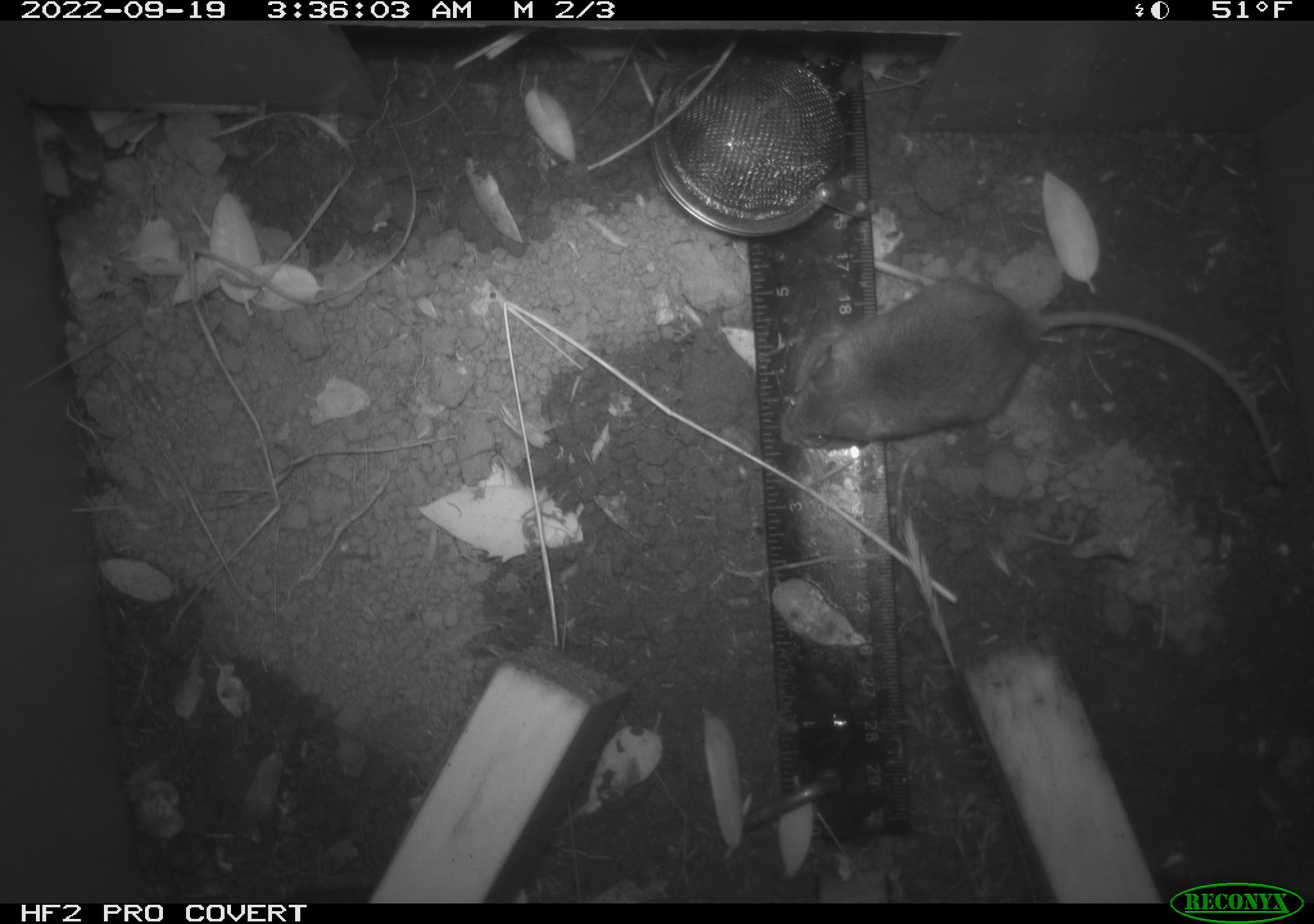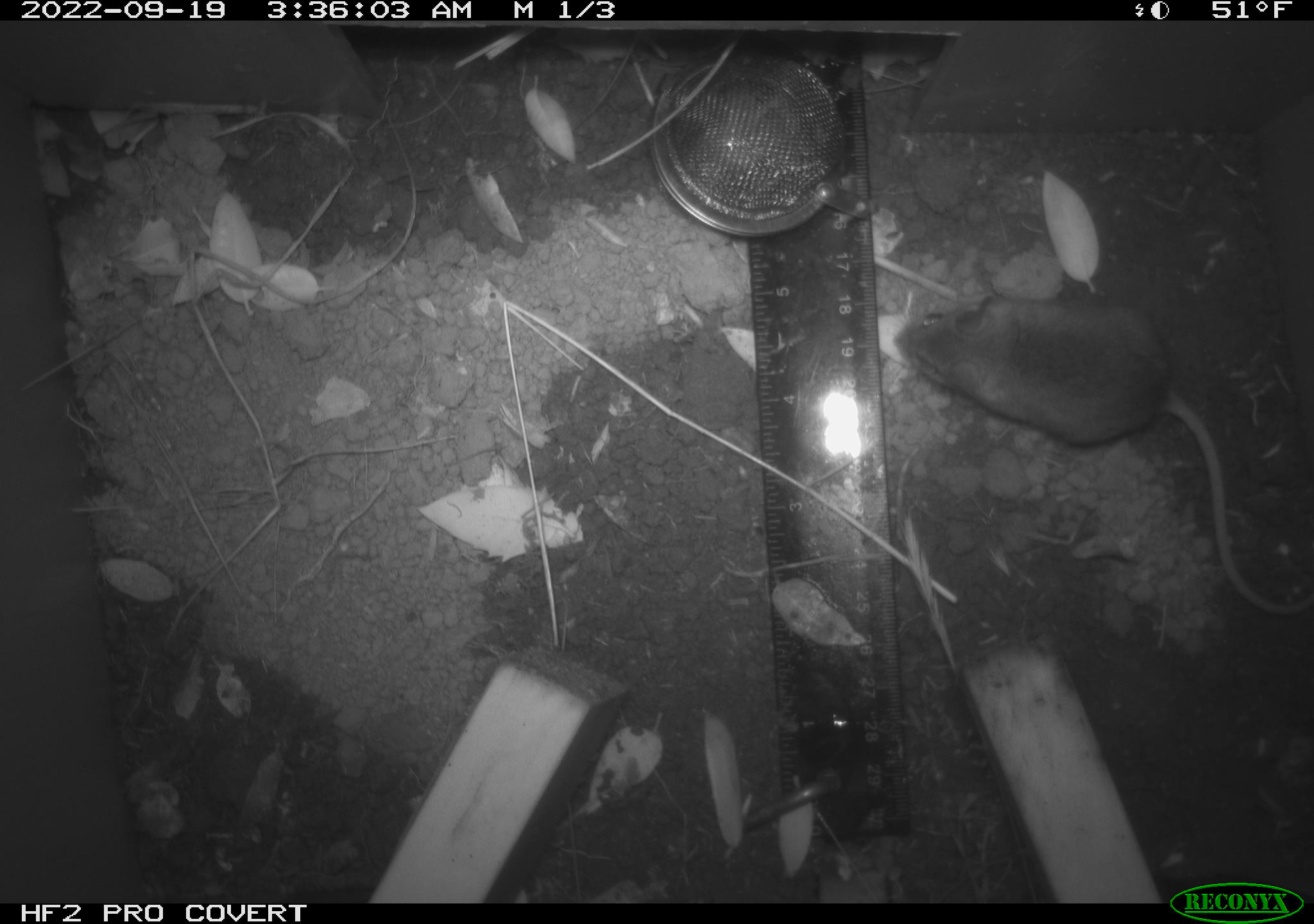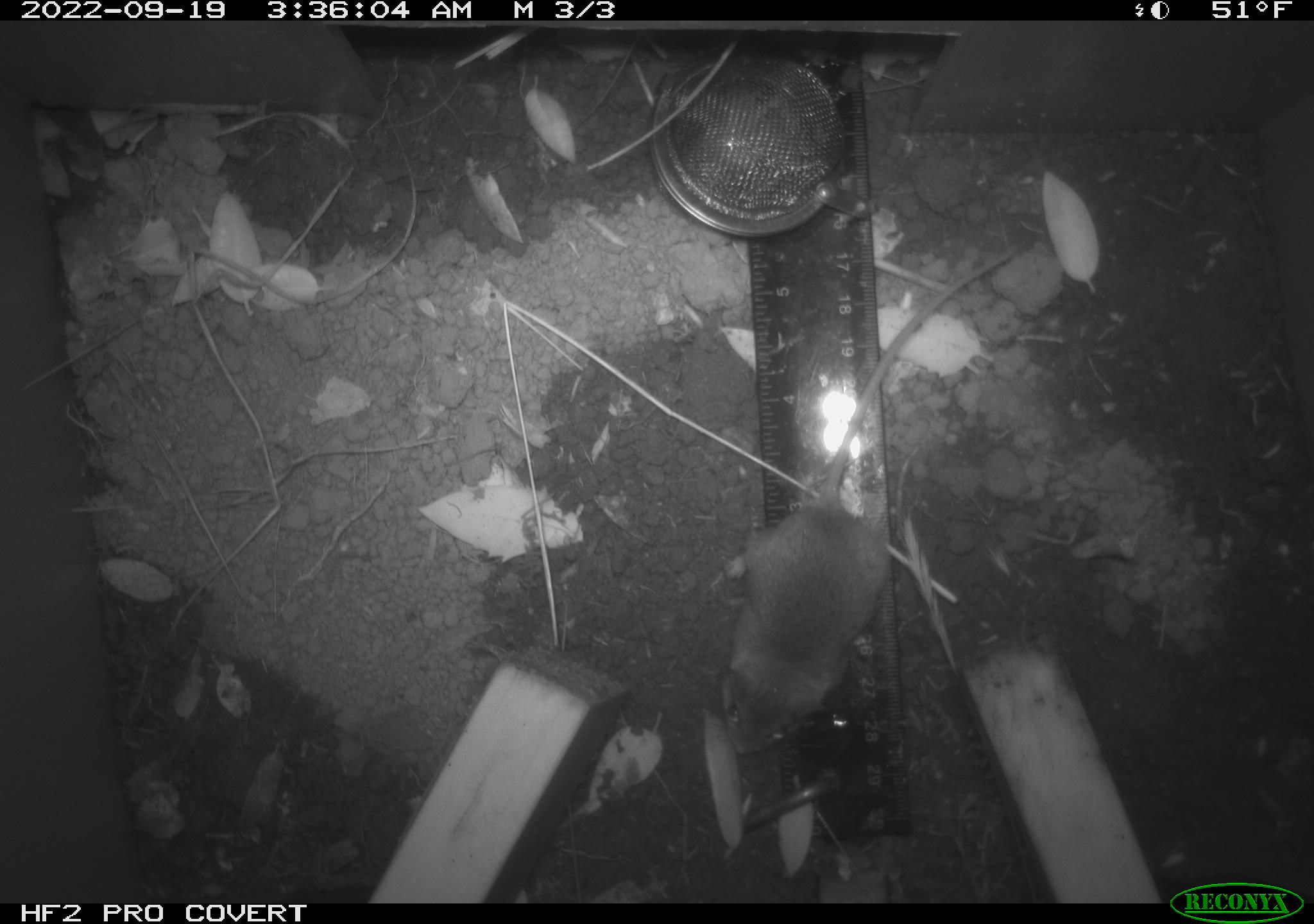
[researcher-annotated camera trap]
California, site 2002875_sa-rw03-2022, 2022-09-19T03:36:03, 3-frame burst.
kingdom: Animalia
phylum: Chordata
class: Mammalia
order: Rodentia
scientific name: Rodentia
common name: mouse species